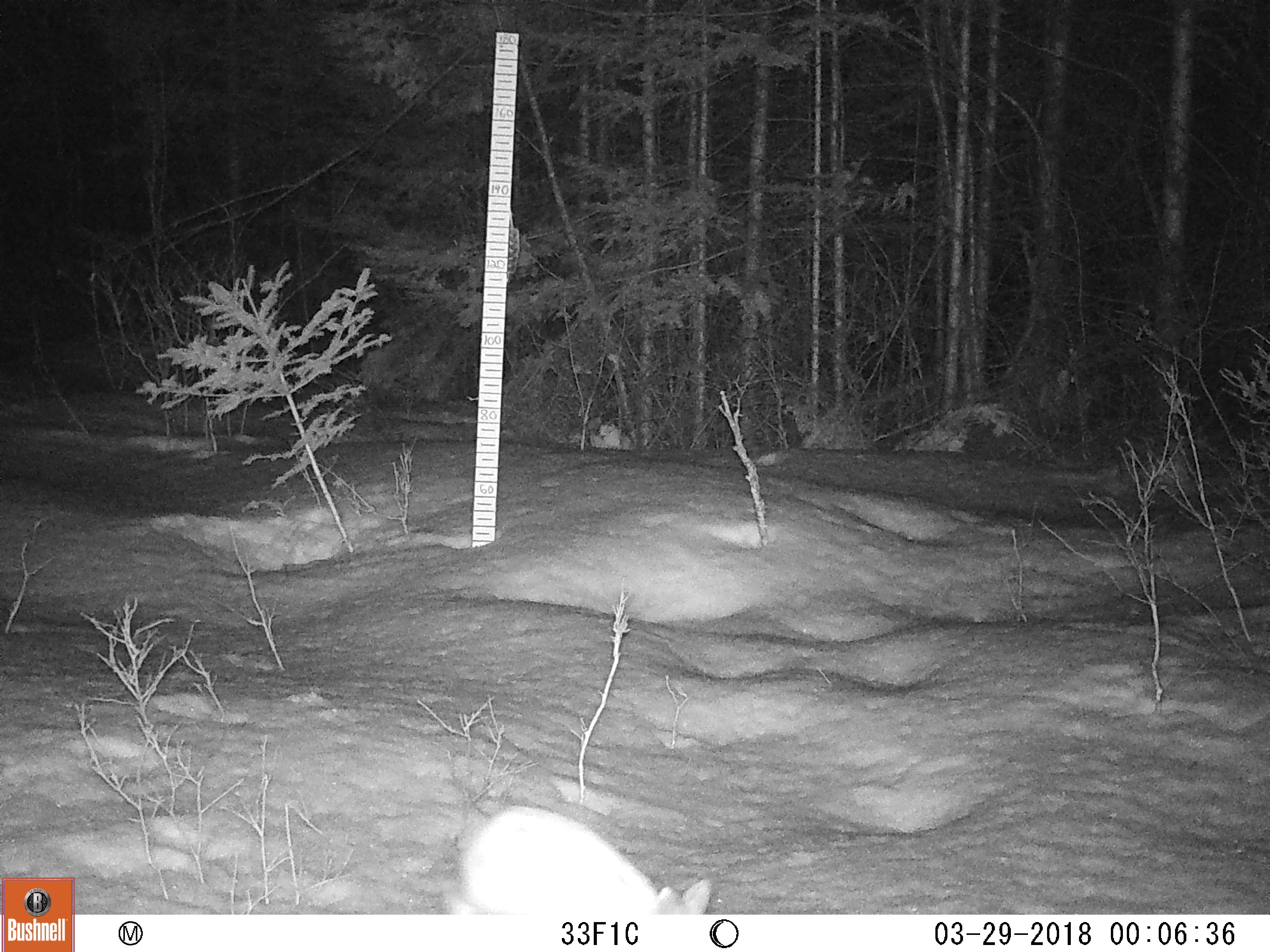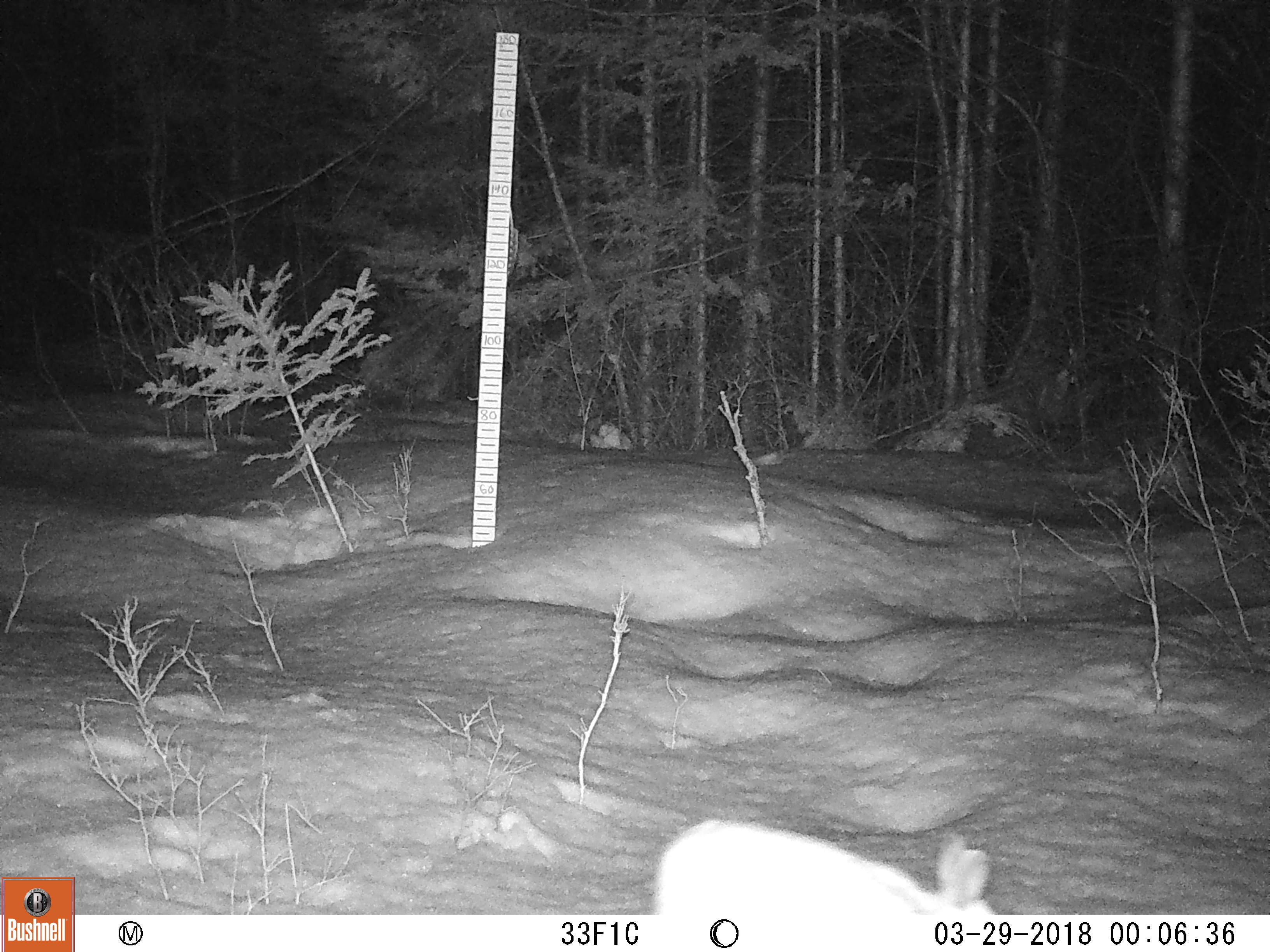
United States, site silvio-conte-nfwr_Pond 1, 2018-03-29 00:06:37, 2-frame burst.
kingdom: Animalia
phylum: Chordata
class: Mammalia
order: Lagomorpha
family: Leporidae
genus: Lepus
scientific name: Lepus americanus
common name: snowshoe hare